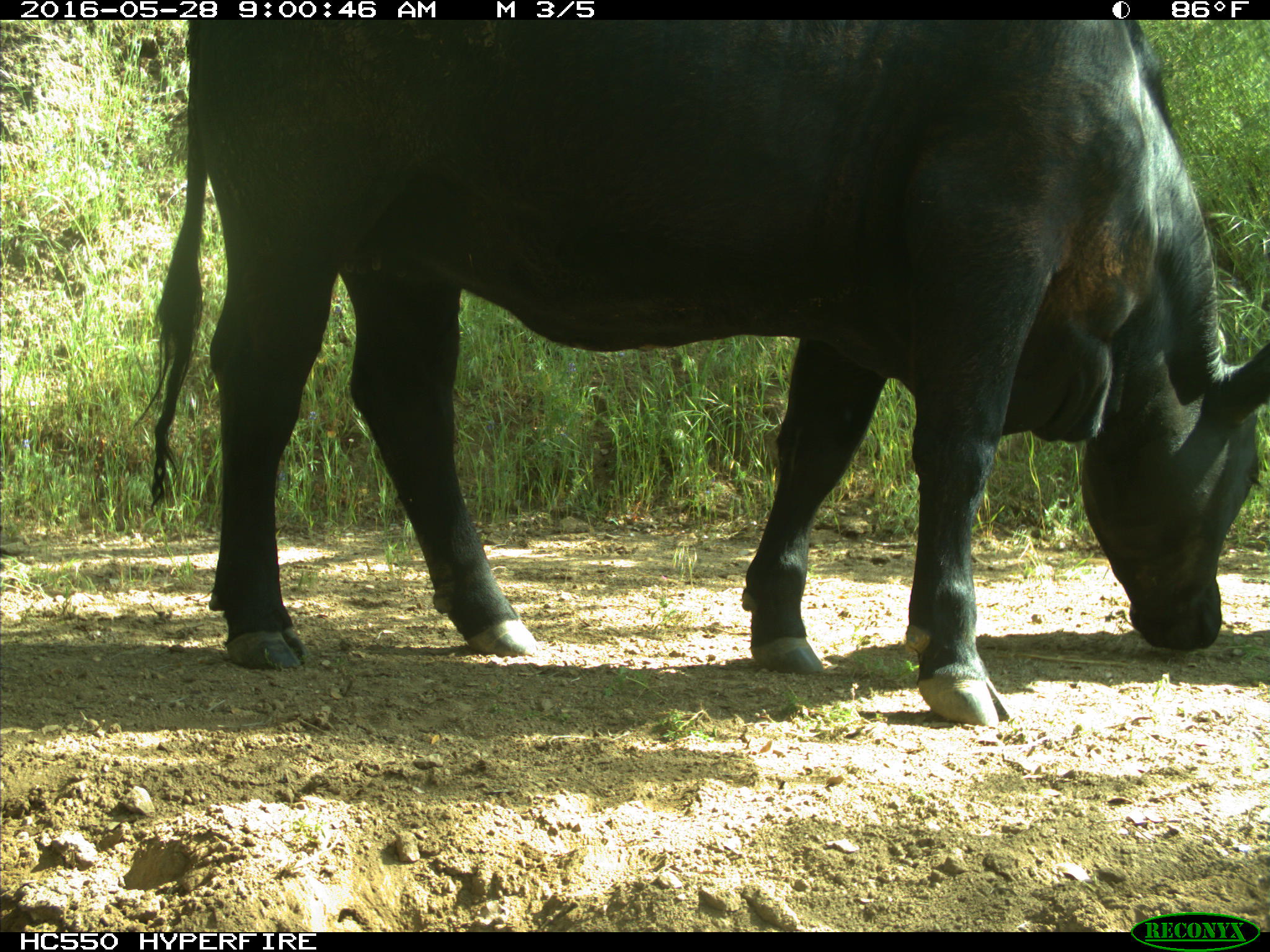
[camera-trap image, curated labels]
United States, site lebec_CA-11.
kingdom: Animalia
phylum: Chordata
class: Mammalia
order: Artiodactyla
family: Bovidae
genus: Bos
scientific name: Bos taurus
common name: domestic cow